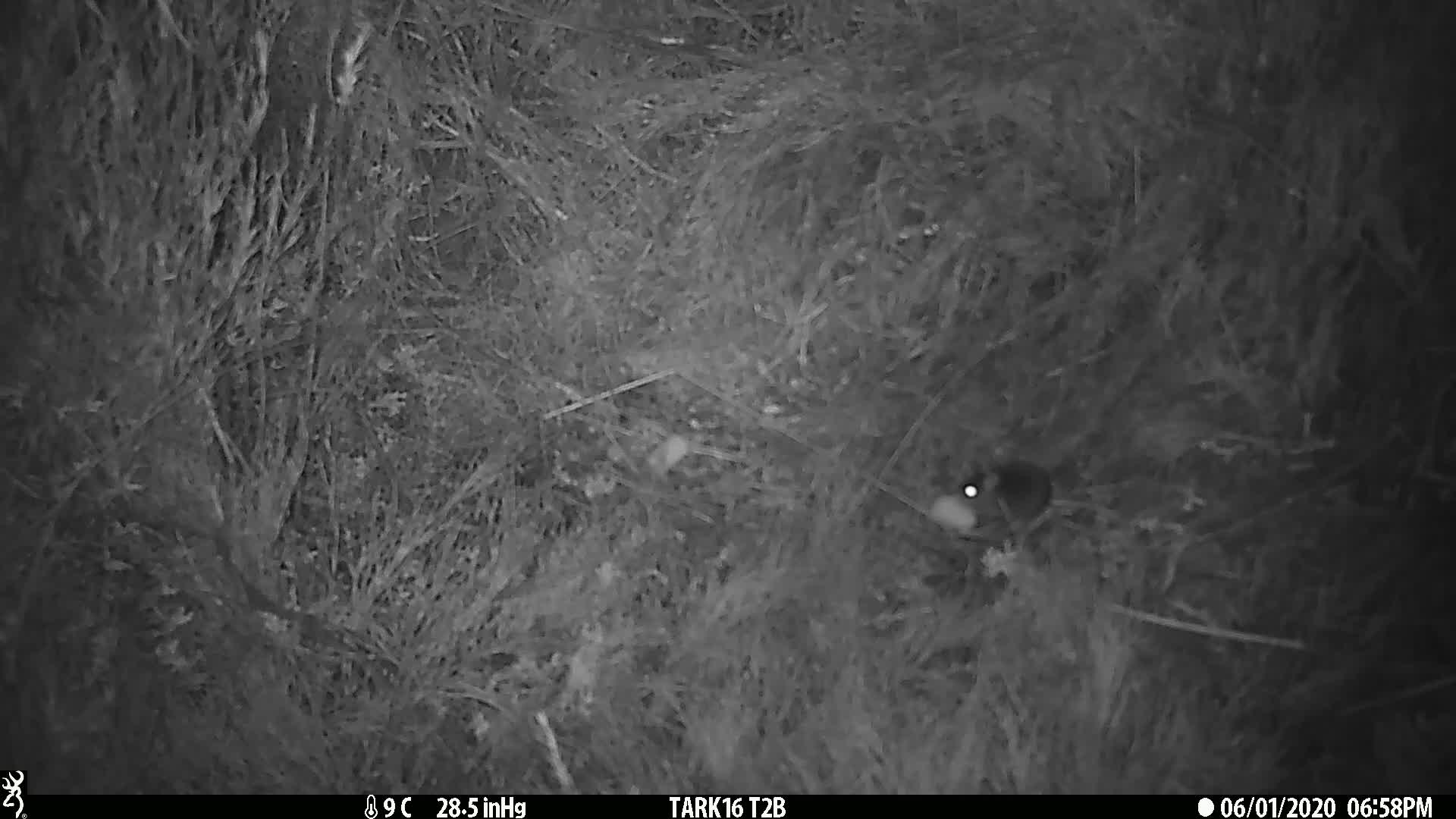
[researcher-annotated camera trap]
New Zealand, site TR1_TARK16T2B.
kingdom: Animalia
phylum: Chordata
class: Mammalia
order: Rodentia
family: Muridae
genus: Mus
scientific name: Mus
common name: mouse